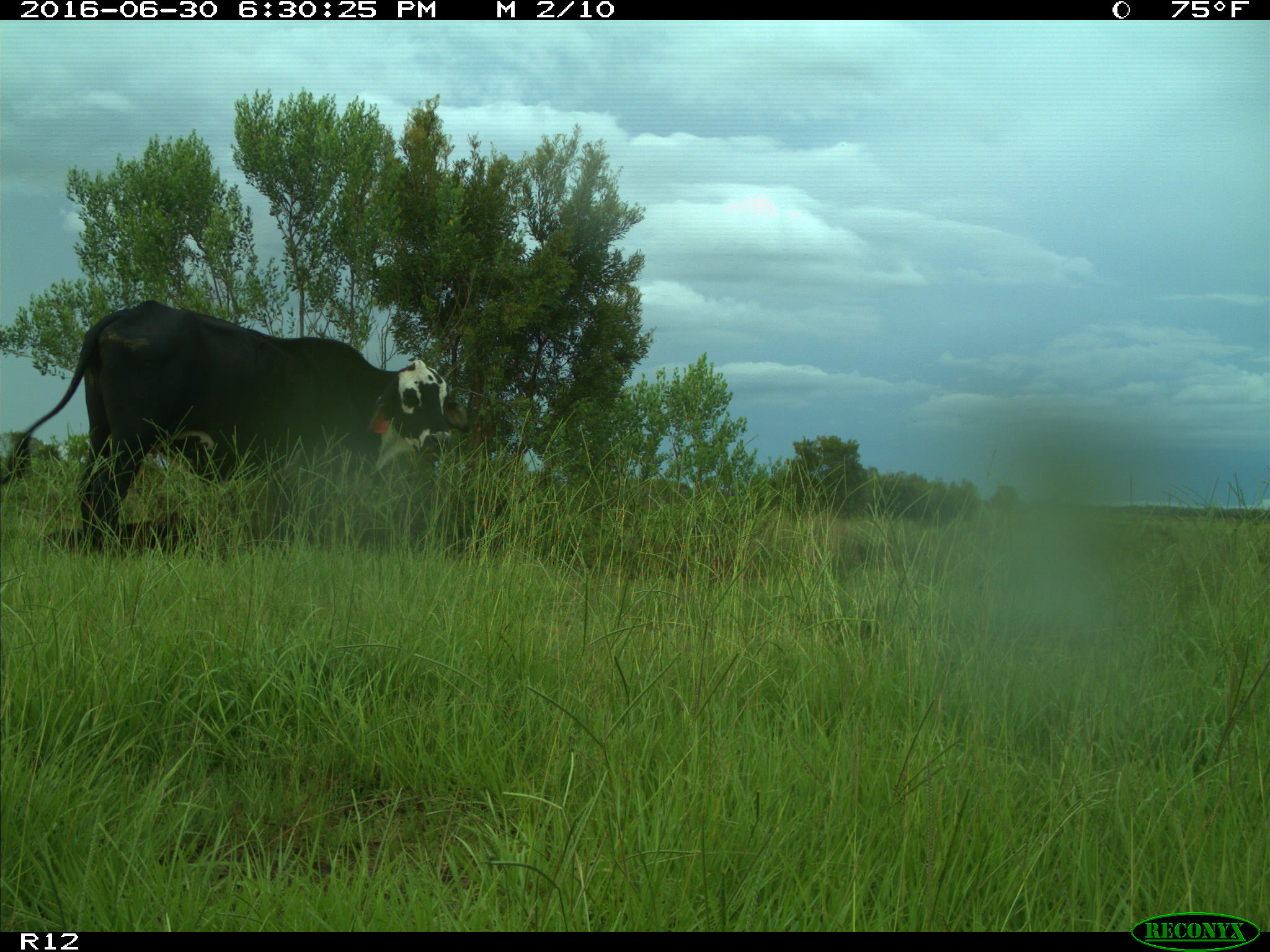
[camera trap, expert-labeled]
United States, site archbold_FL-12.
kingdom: Animalia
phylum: Chordata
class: Mammalia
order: Artiodactyla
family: Bovidae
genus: Bos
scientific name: Bos taurus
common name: domestic cow